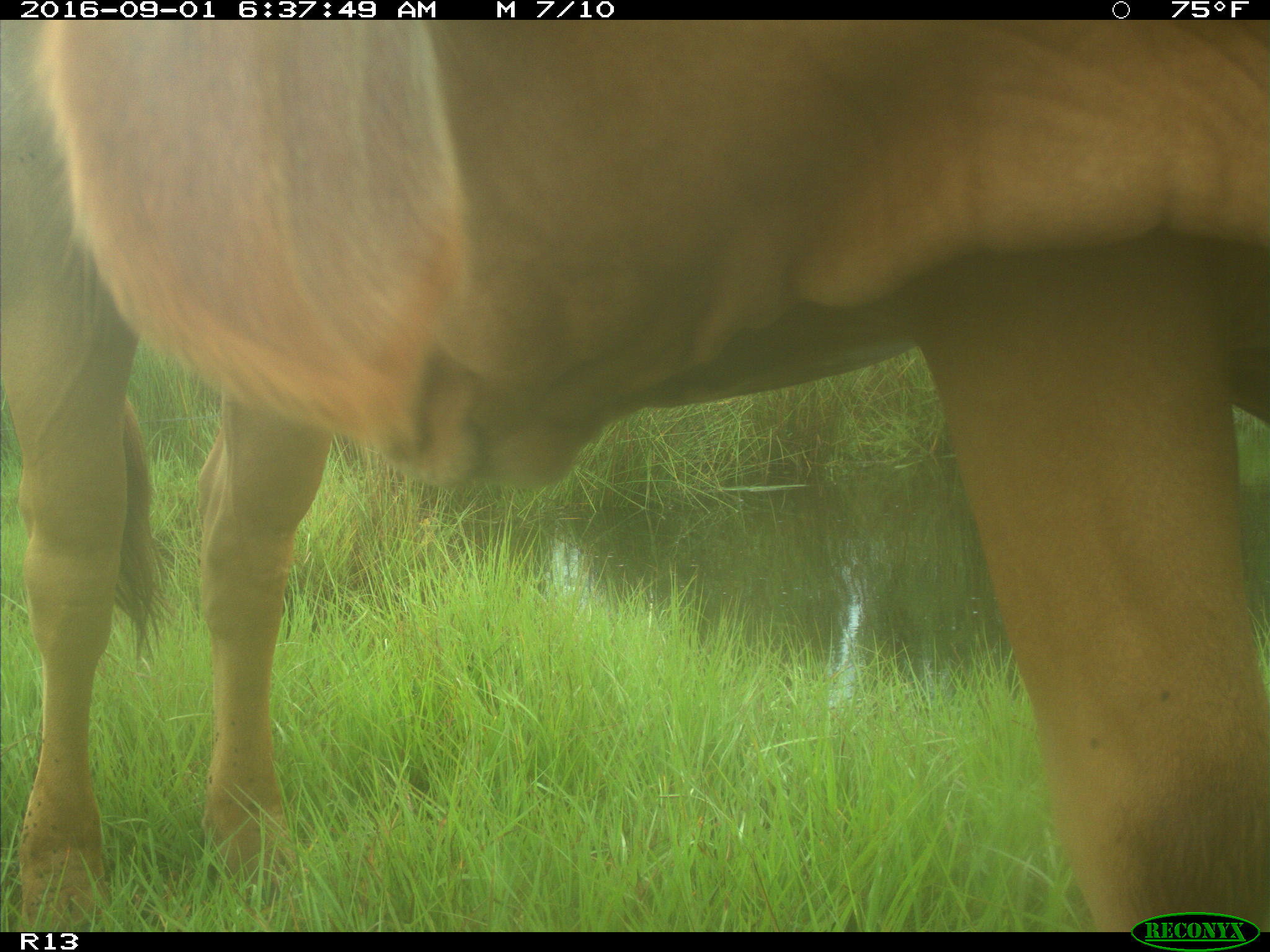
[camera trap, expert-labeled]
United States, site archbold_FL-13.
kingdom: Animalia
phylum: Chordata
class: Mammalia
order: Artiodactyla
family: Bovidae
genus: Bos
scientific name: Bos taurus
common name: domestic cow